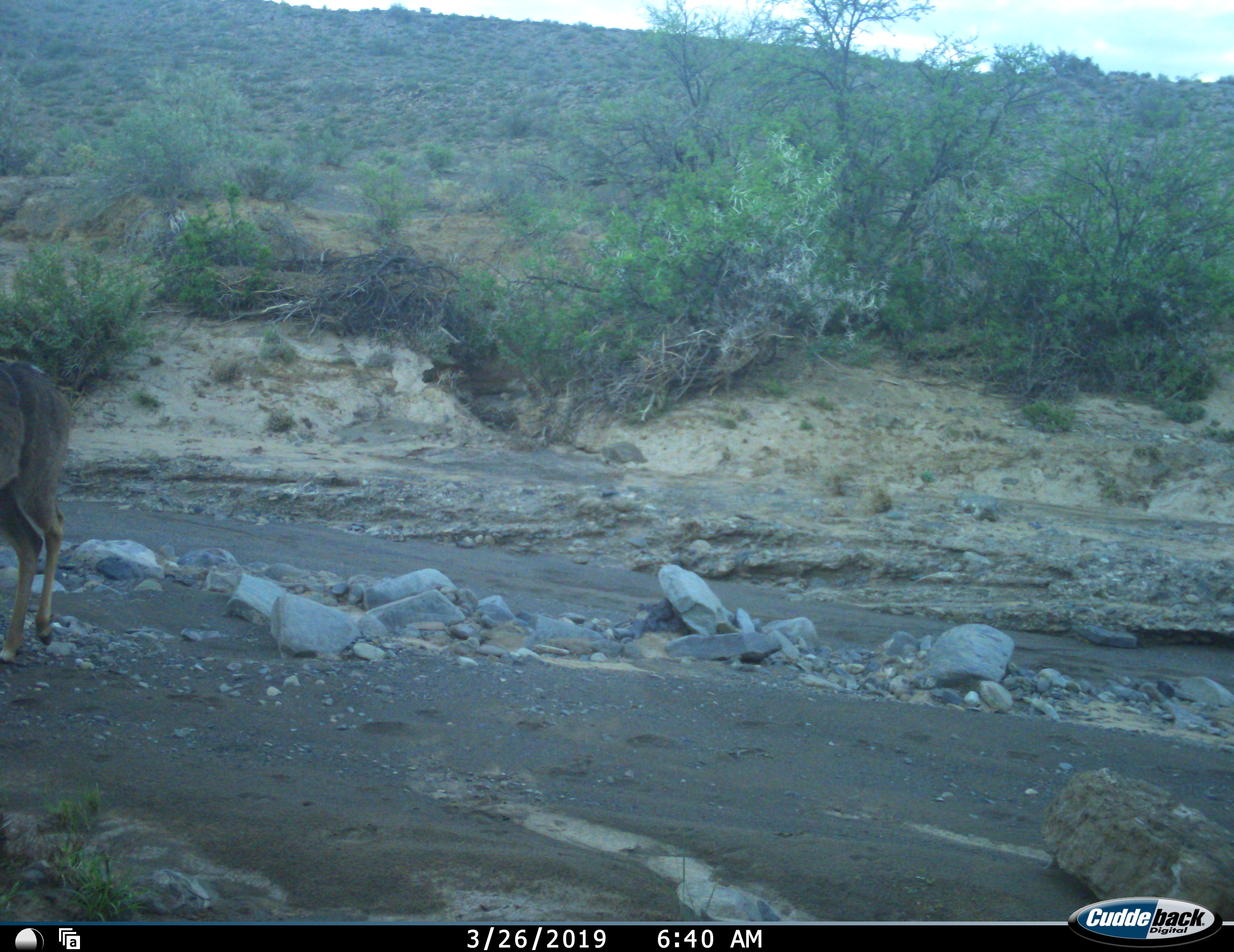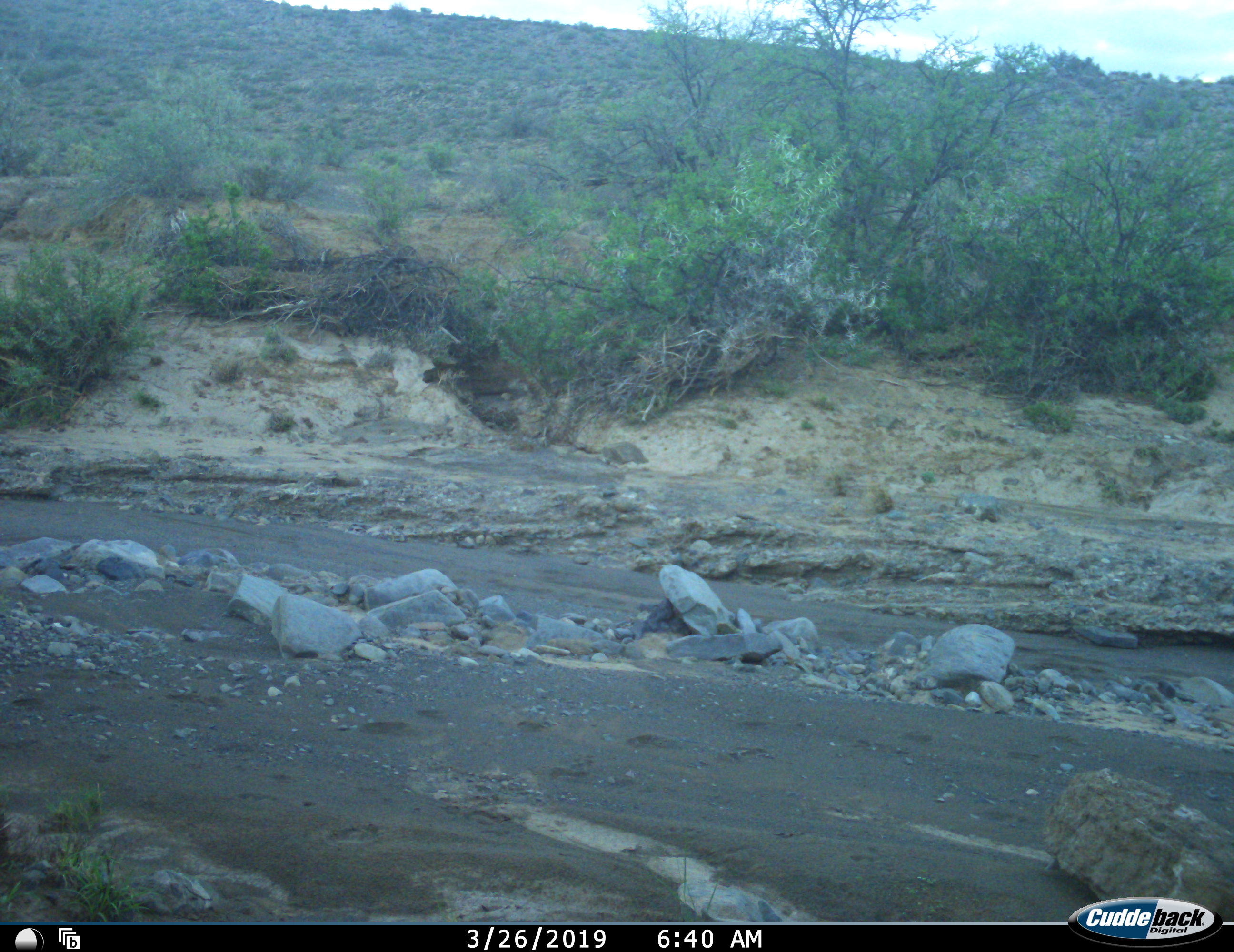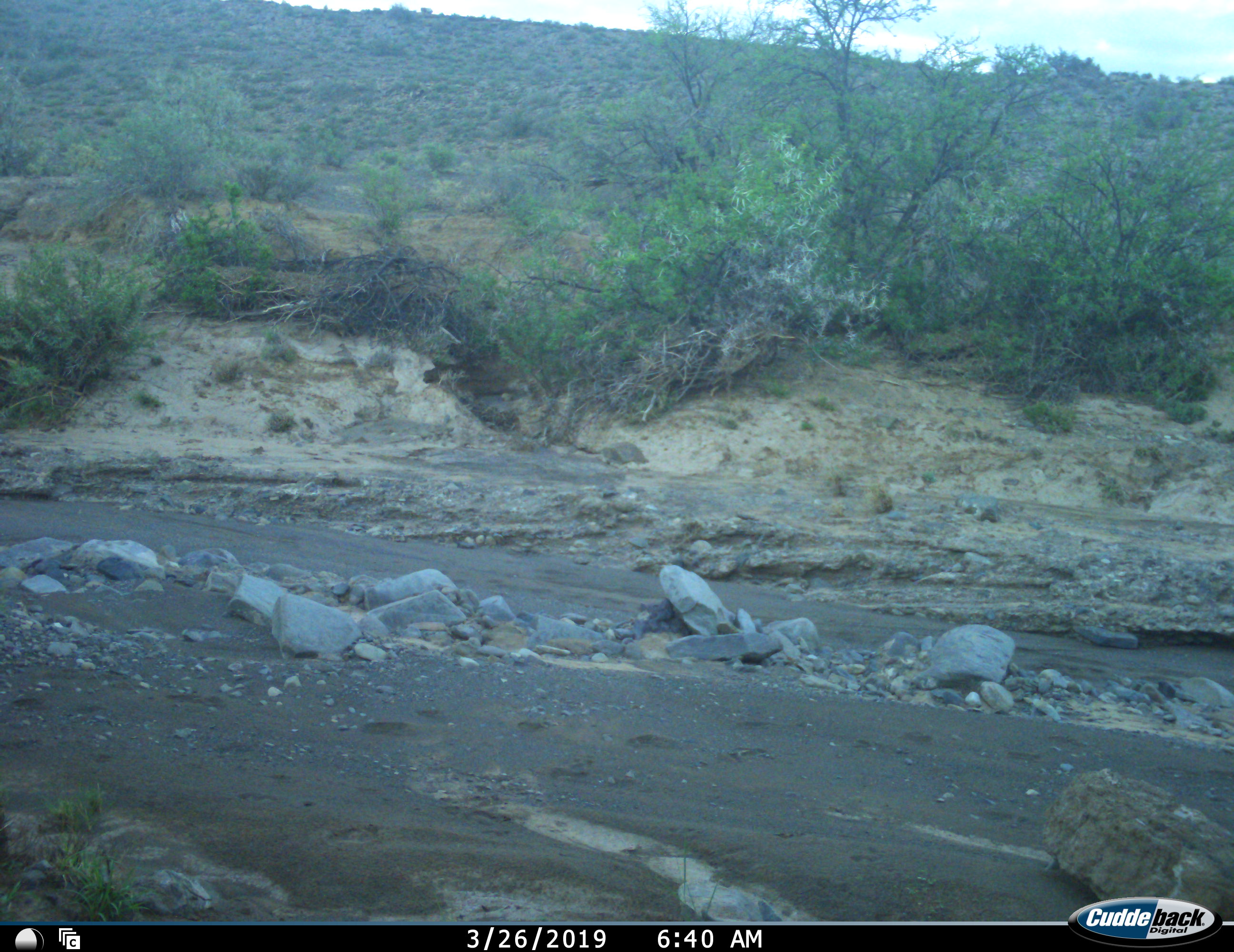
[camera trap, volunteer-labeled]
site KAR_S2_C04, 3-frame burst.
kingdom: Animalia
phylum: Chordata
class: Mammalia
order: Artiodactyla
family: Bovidae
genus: Tragelaphus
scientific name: Tragelaphus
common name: kudu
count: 1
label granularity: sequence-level